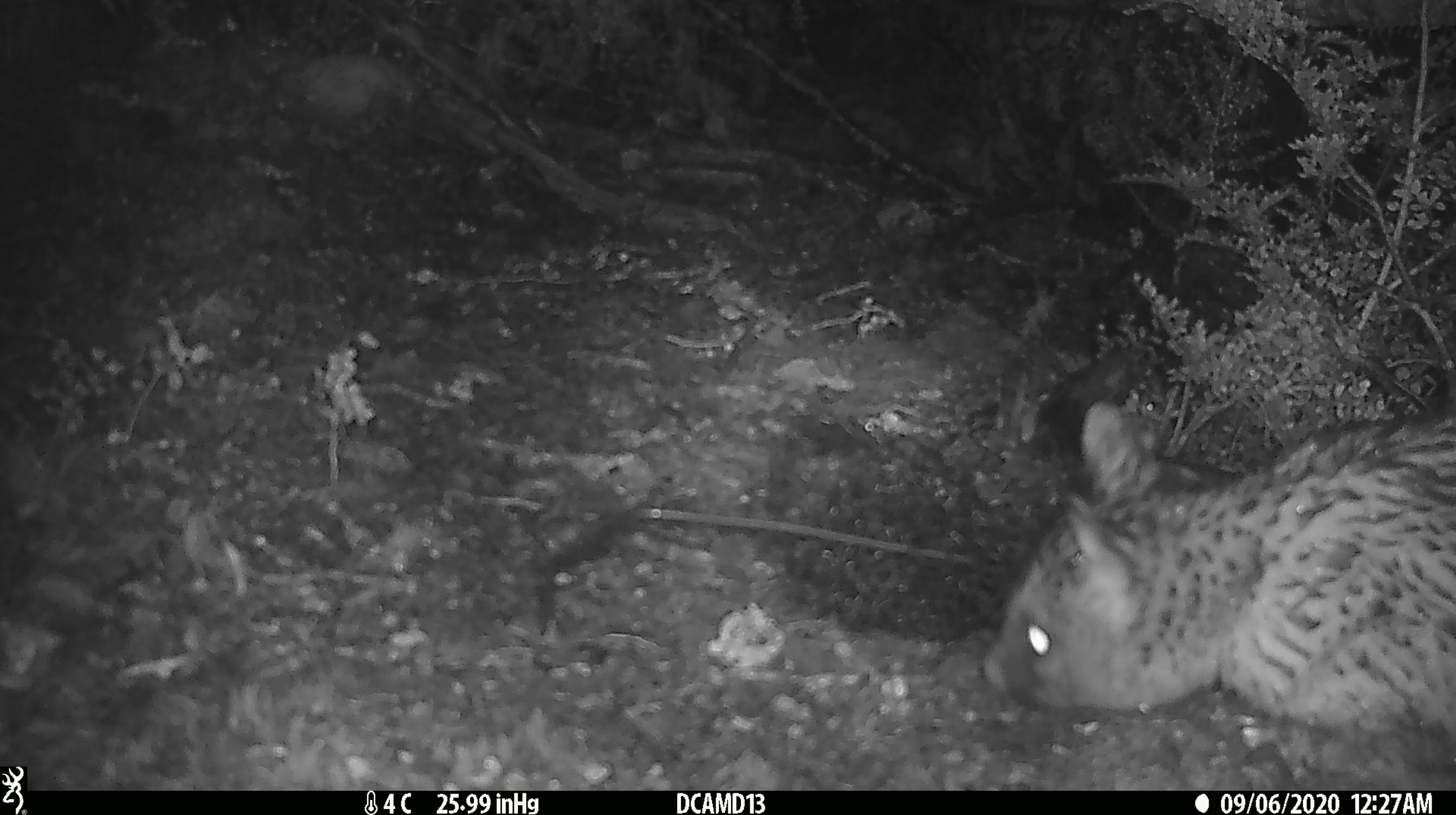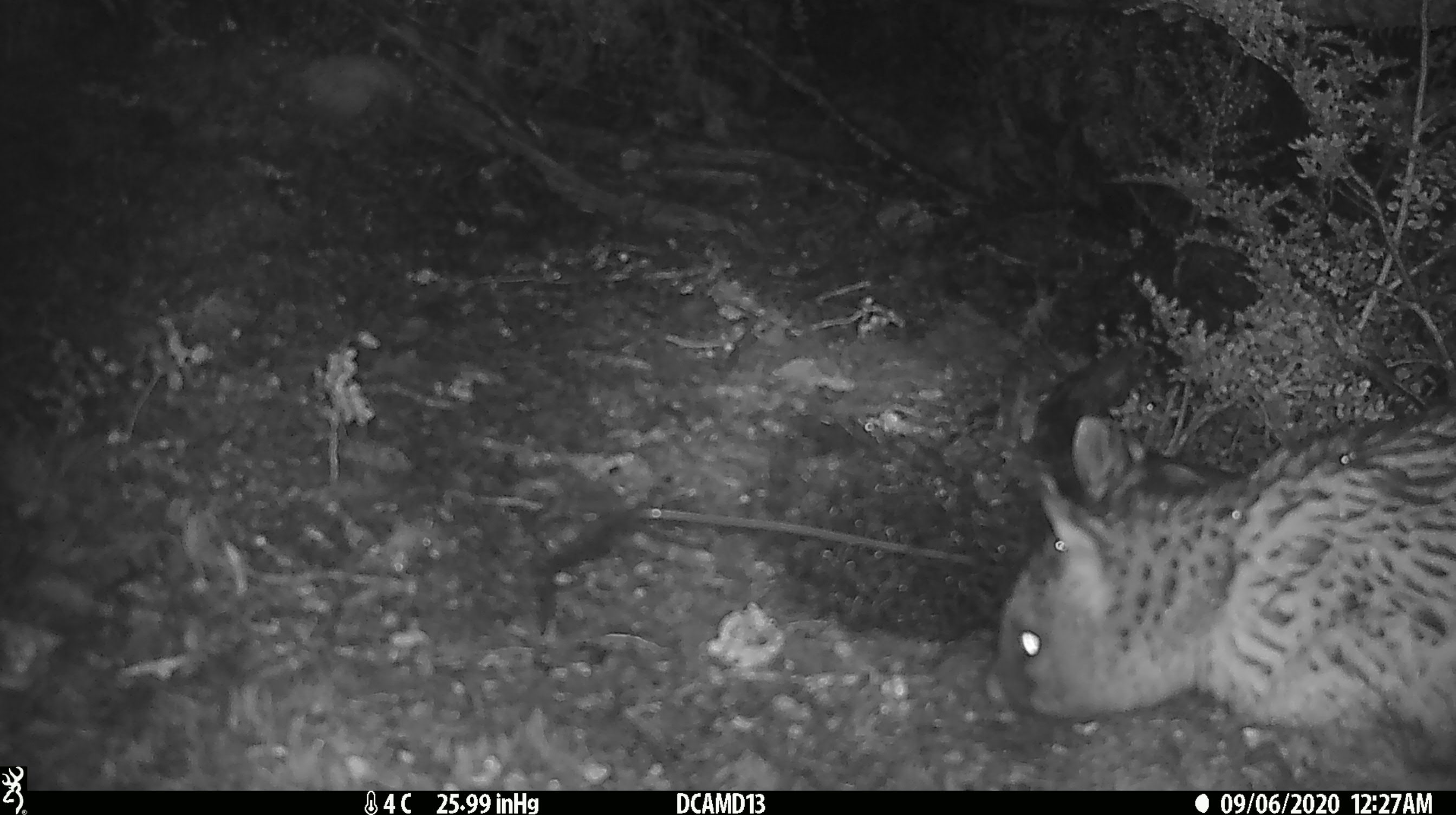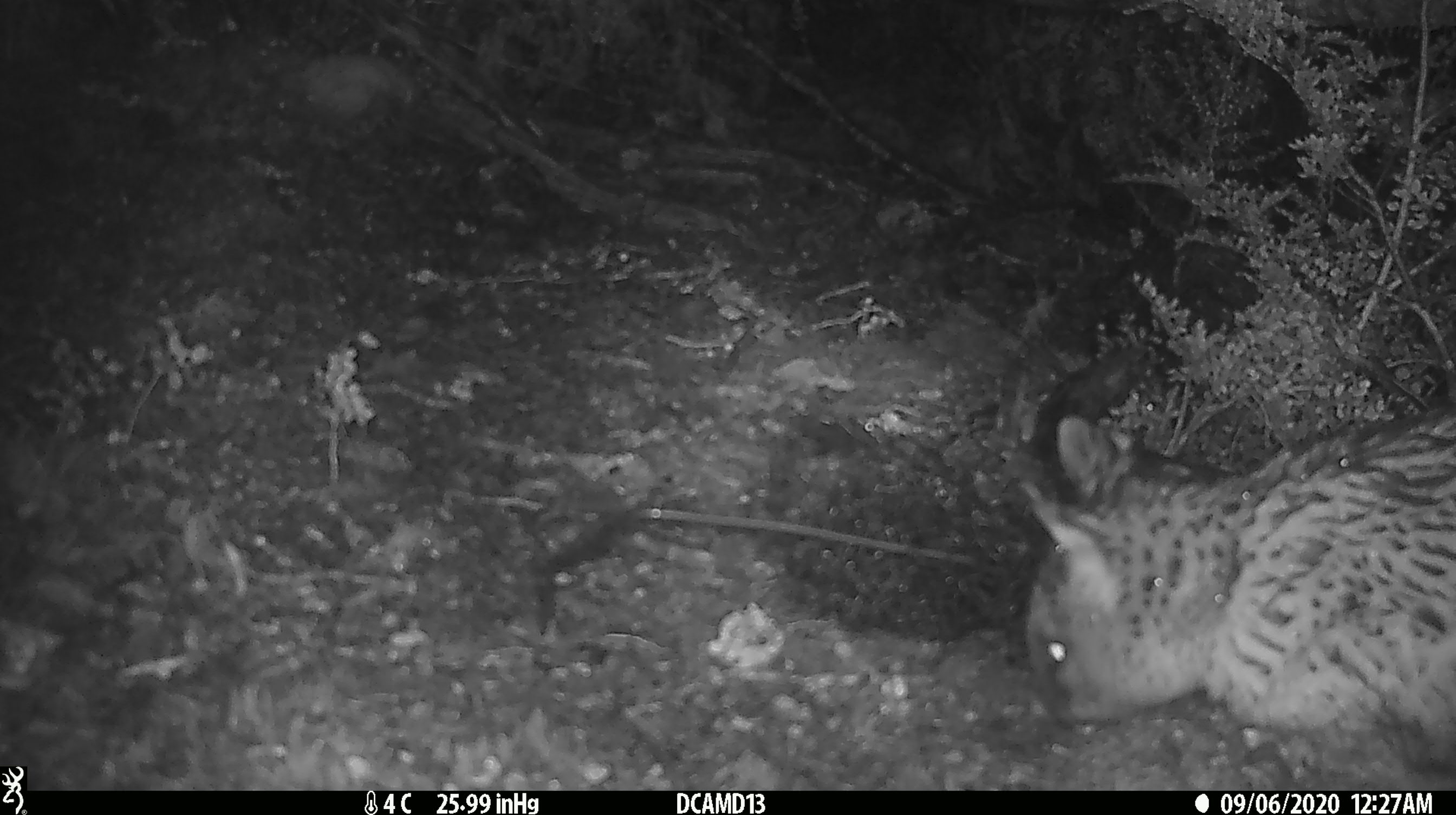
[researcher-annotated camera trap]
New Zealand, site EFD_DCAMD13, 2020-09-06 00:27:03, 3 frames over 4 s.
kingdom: Animalia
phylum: Chordata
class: Mammalia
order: Diprotodontia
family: Phalangeridae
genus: Trichosurus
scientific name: Trichosurus vulpecula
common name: common brushtail possum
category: possum